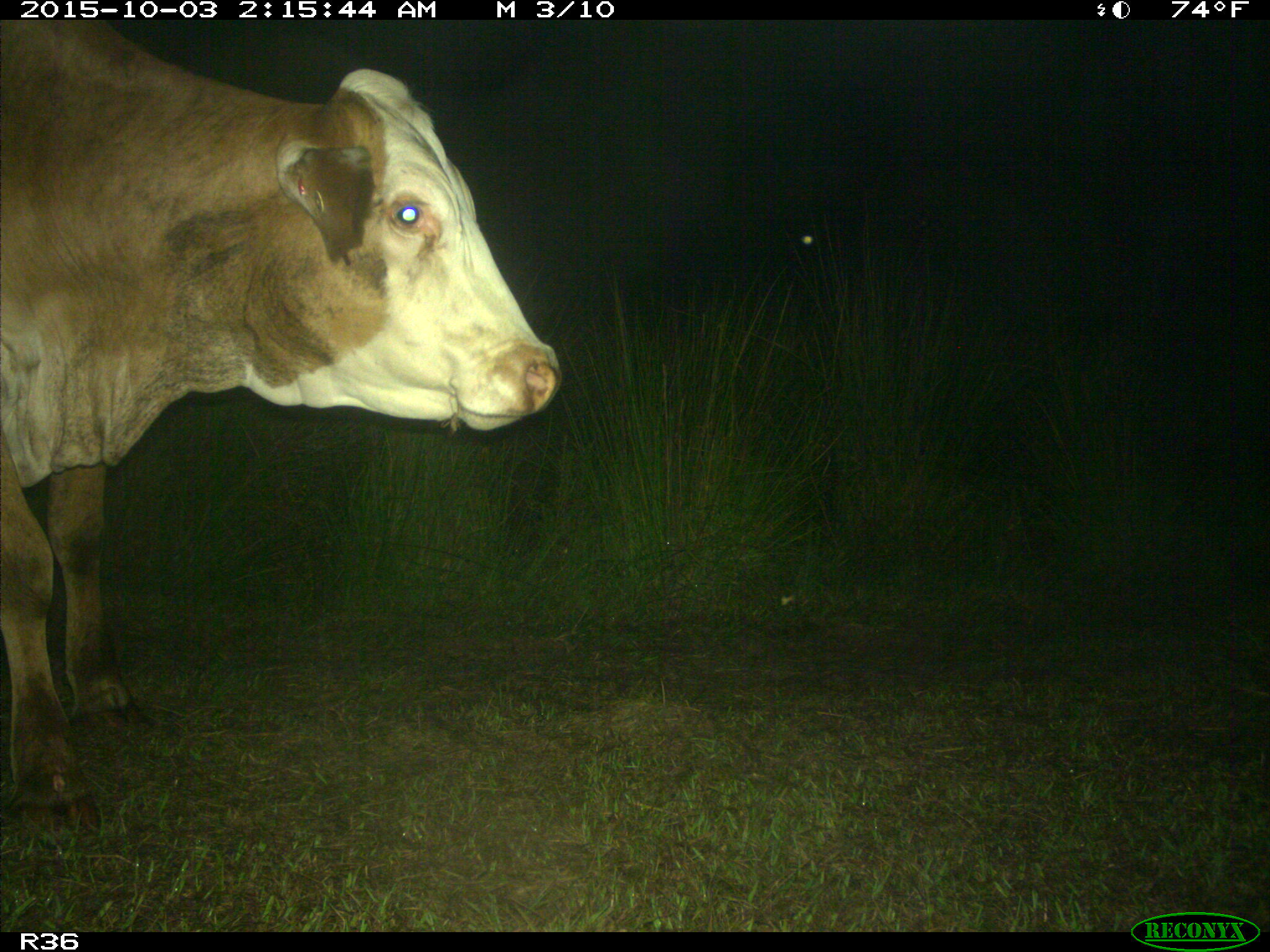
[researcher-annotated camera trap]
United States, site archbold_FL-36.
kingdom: Animalia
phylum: Chordata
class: Mammalia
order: Artiodactyla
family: Bovidae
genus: Bos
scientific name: Bos taurus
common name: domestic cow